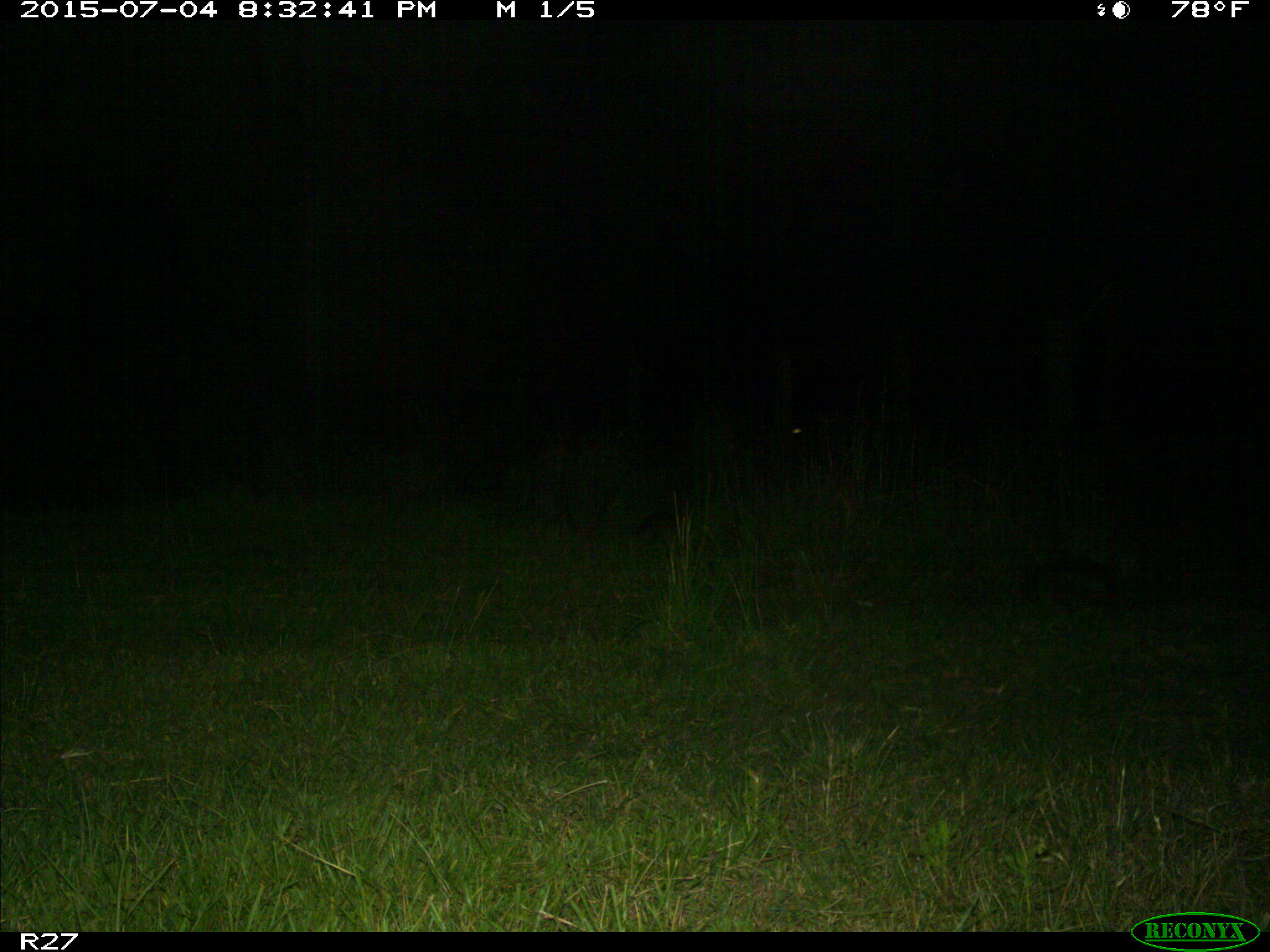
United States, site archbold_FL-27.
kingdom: Animalia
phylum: Chordata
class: Mammalia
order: Cingulata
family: Dasypodidae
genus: Dasypus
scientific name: Dasypus novemcinctus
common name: nine-banded armadillo